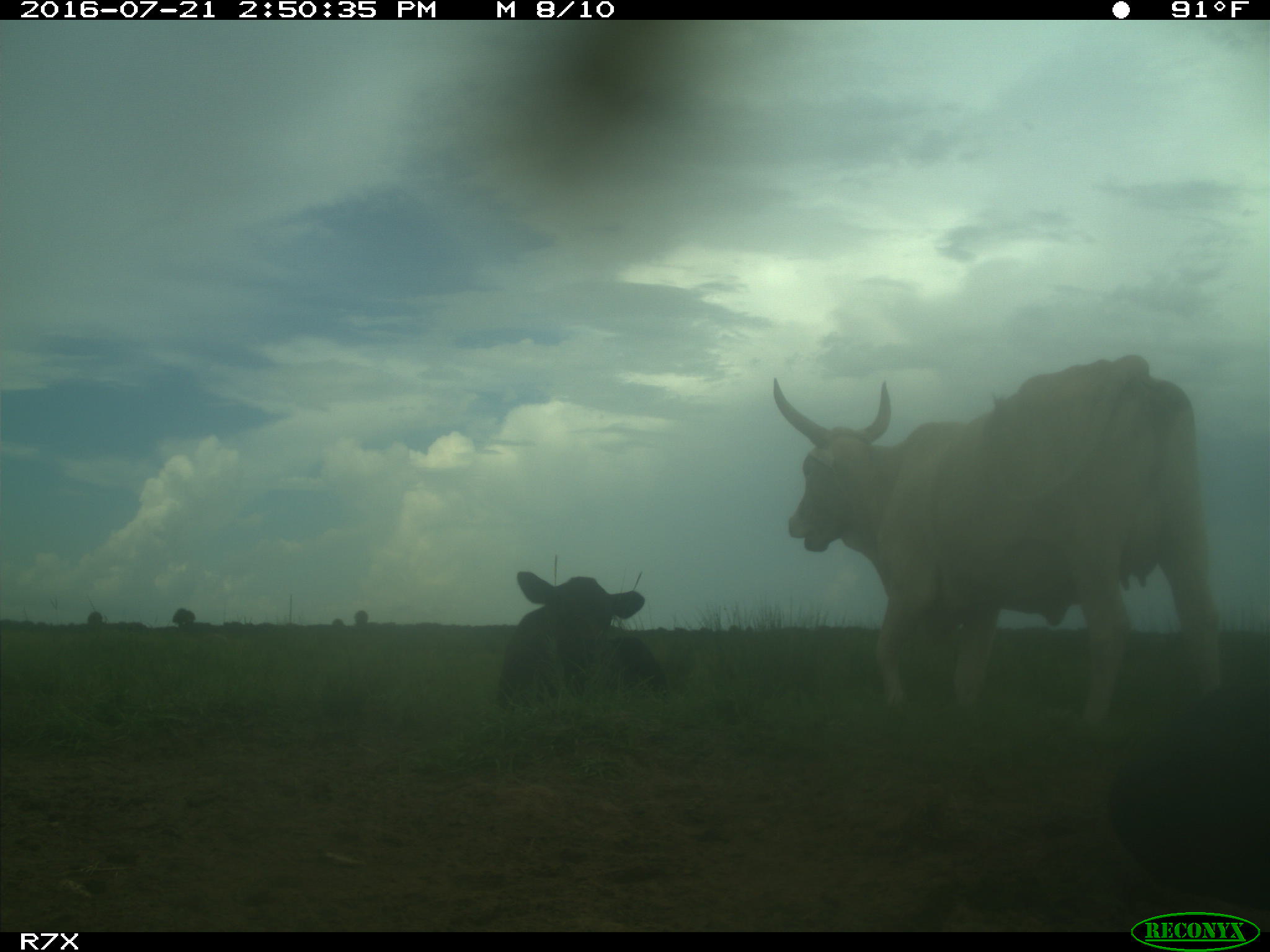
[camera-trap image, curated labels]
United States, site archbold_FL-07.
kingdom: Animalia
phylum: Chordata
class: Mammalia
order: Artiodactyla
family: Bovidae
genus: Bos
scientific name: Bos taurus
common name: domestic cow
Bos taurus (domestic cow).